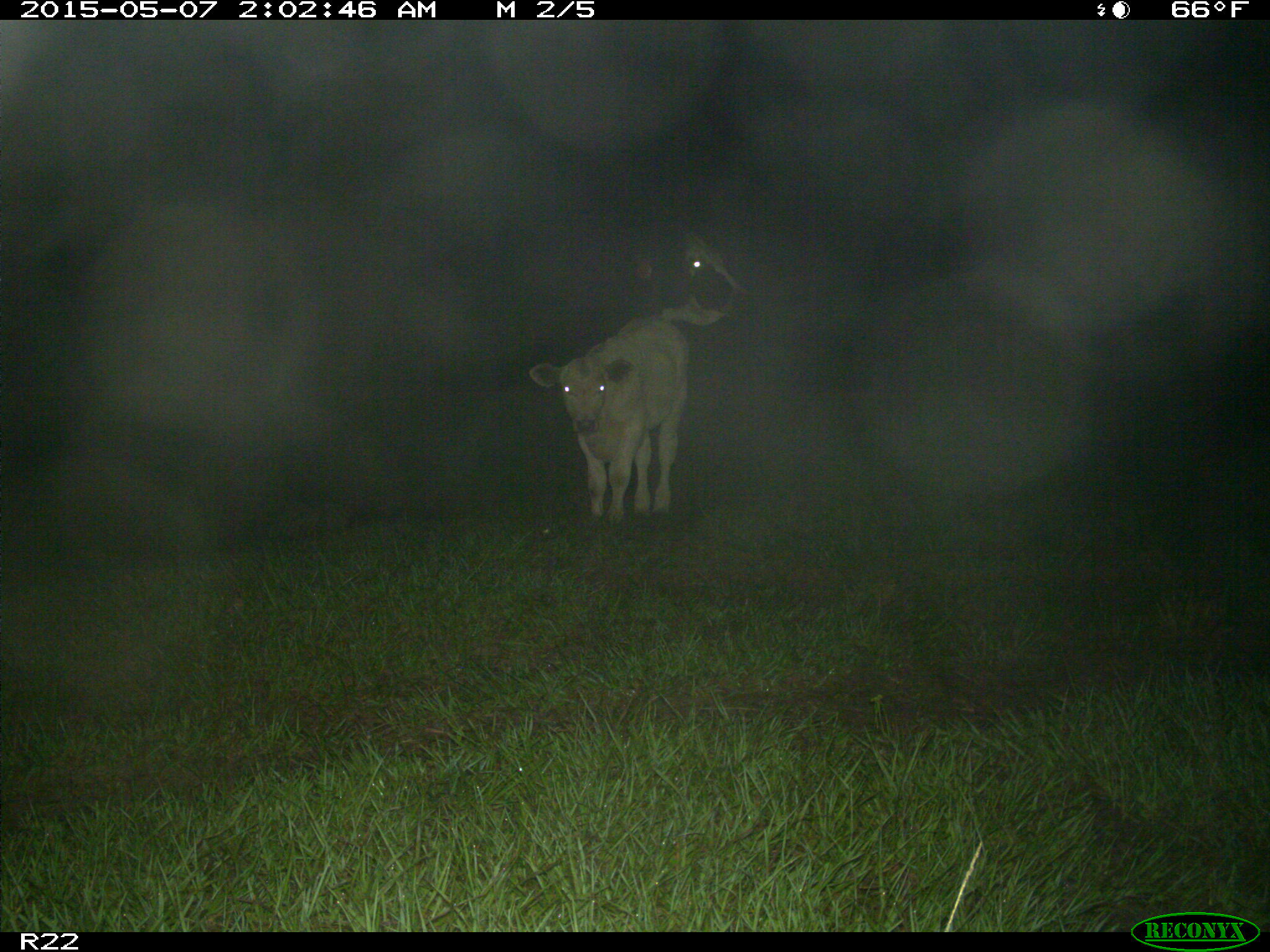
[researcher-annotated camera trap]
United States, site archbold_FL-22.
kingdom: Animalia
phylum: Chordata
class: Mammalia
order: Artiodactyla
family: Bovidae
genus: Bos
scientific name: Bos taurus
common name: domestic cow